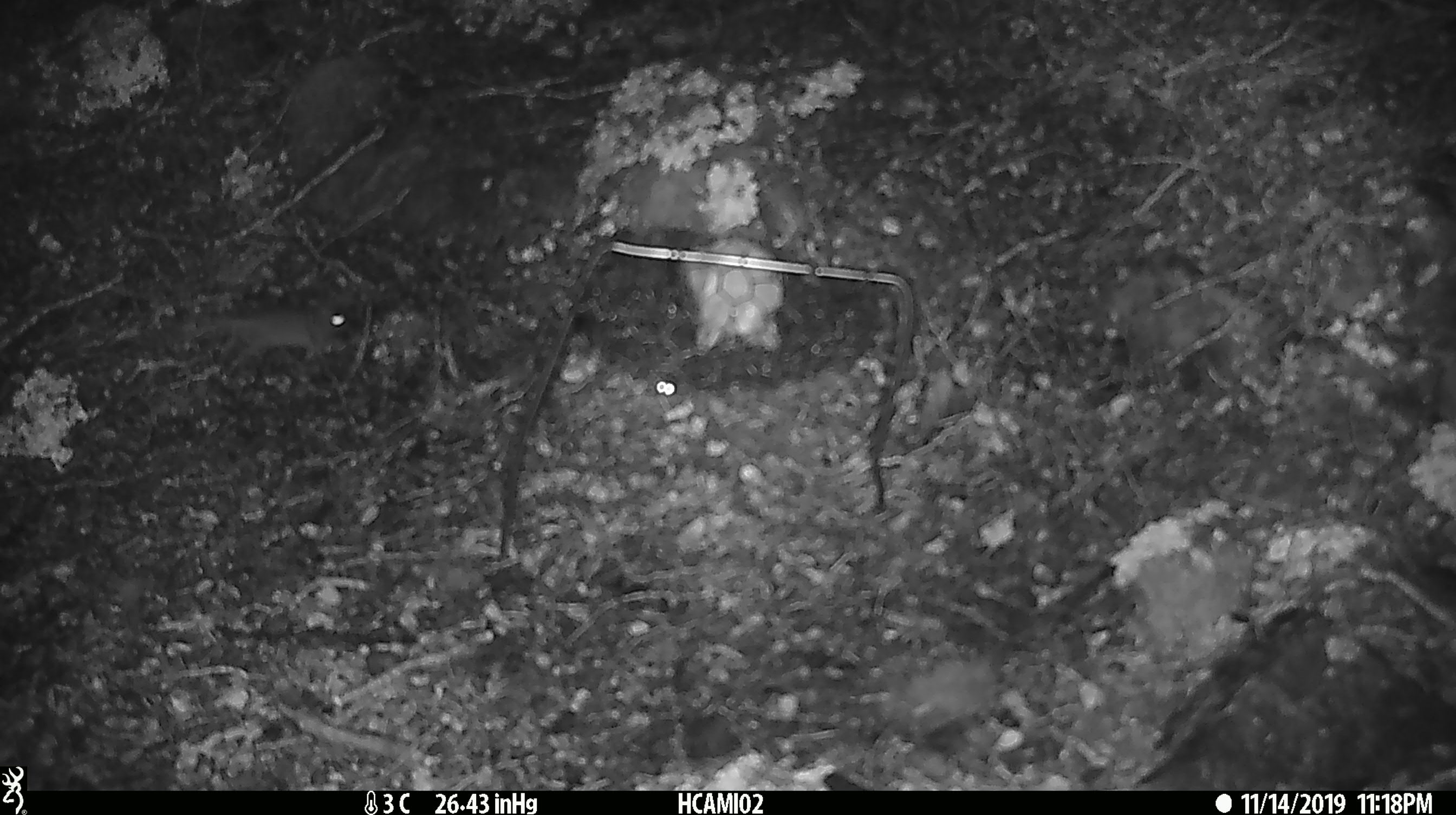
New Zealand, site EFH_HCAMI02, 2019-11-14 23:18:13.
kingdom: Animalia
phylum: Chordata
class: Mammalia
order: Rodentia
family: Muridae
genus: Mus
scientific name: Mus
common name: mouse